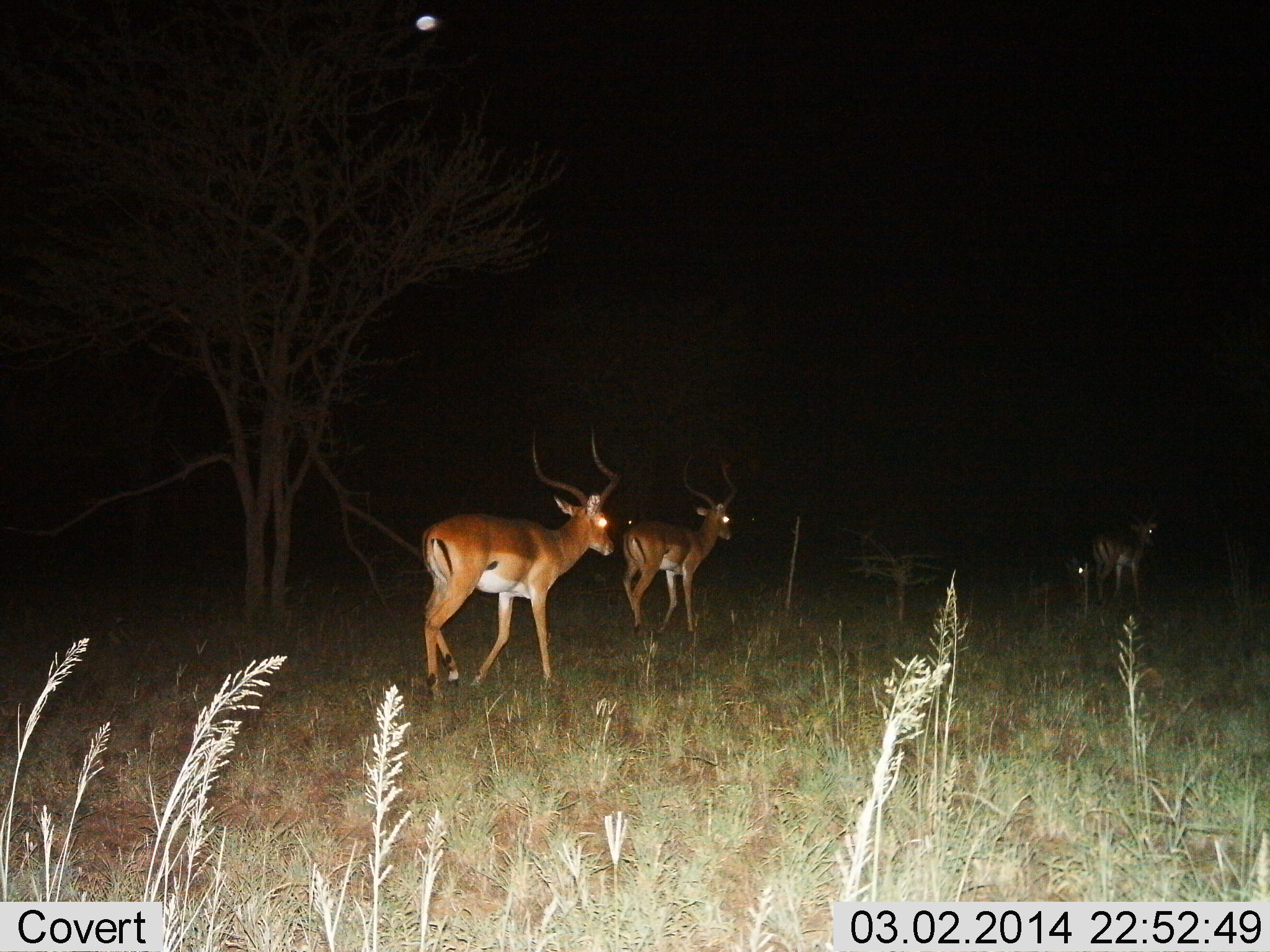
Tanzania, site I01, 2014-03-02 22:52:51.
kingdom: Animalia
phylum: Chordata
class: Mammalia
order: Artiodactyla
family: Bovidae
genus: Aepyceros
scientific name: Aepyceros melampus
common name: impala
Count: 3.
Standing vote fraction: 0%.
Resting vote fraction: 0%.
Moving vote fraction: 100%.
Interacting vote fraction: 0%.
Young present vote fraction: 10%.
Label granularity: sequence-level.